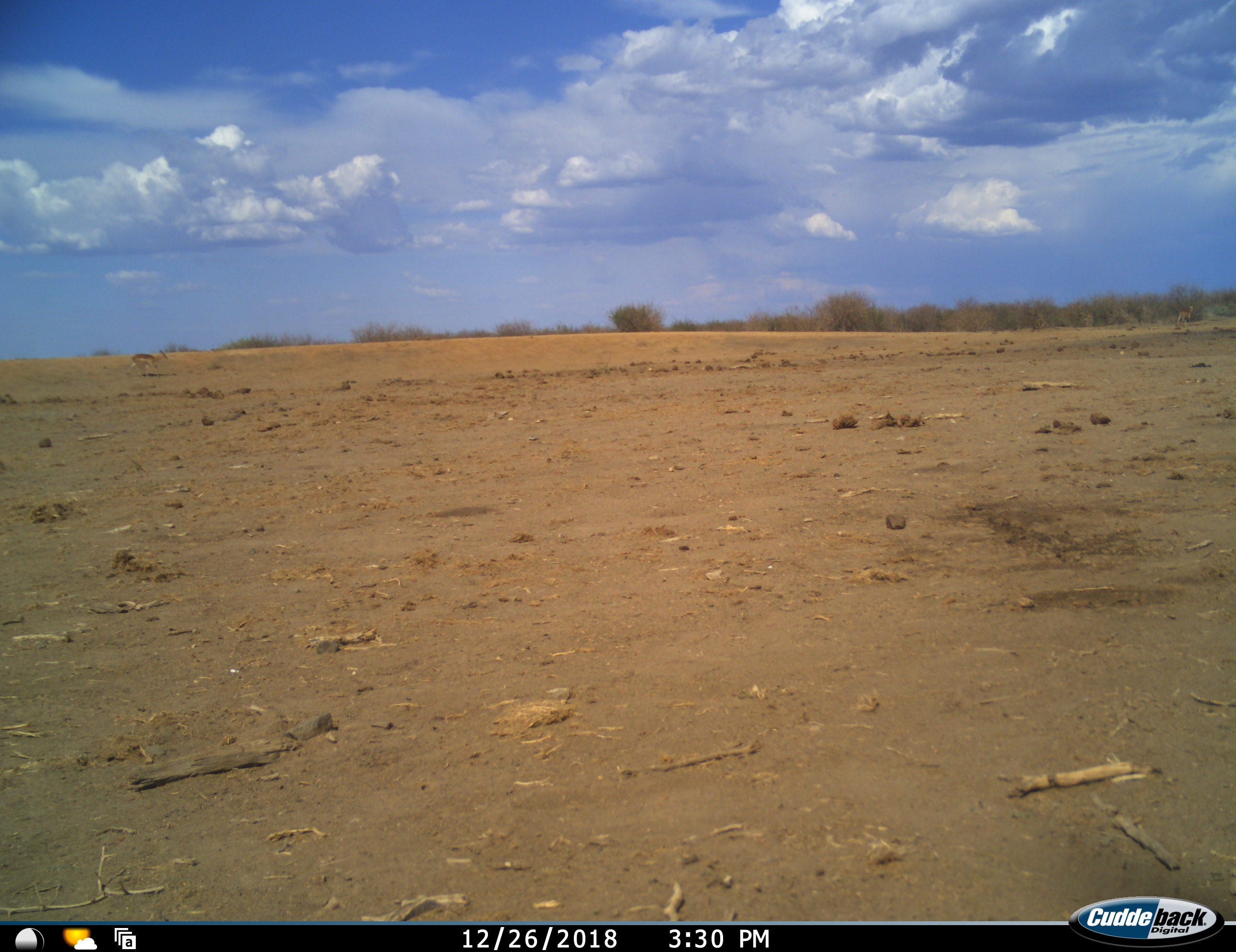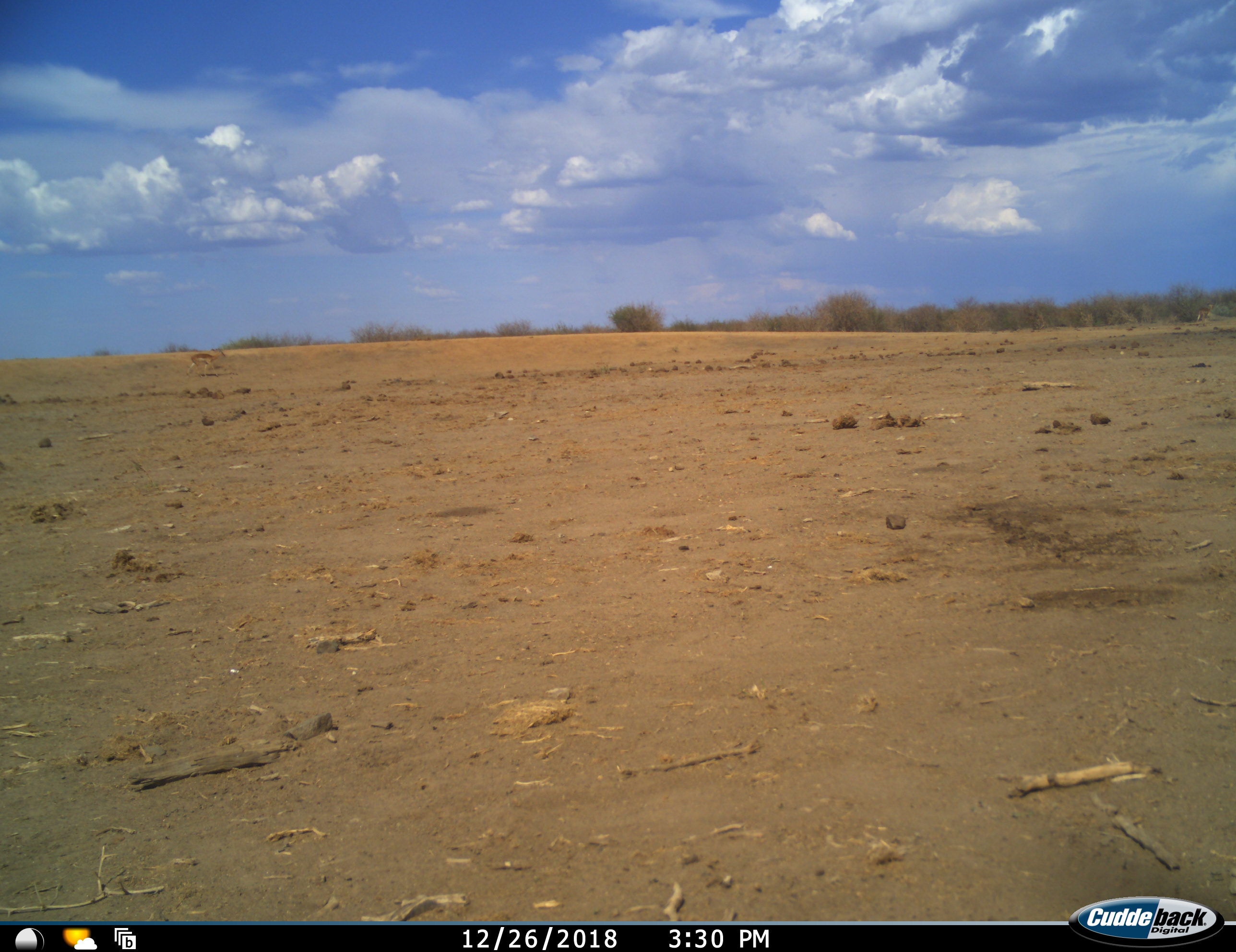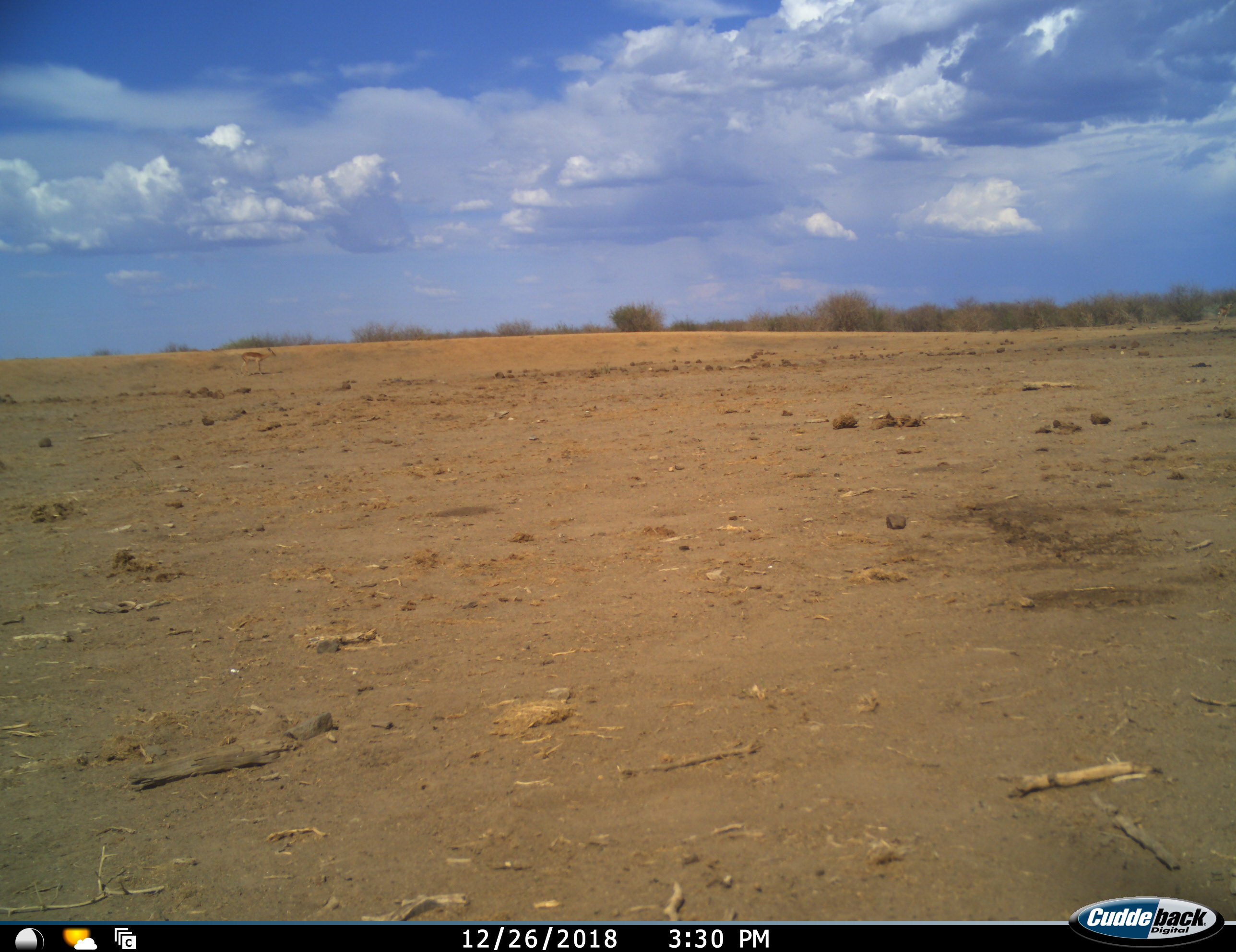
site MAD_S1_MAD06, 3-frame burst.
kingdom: Animalia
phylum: Chordata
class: Mammalia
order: Artiodactyla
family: Bovidae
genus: Aepyceros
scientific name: Aepyceros melampus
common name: impala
Impala (Aepyceros melampus), count 1. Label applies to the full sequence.